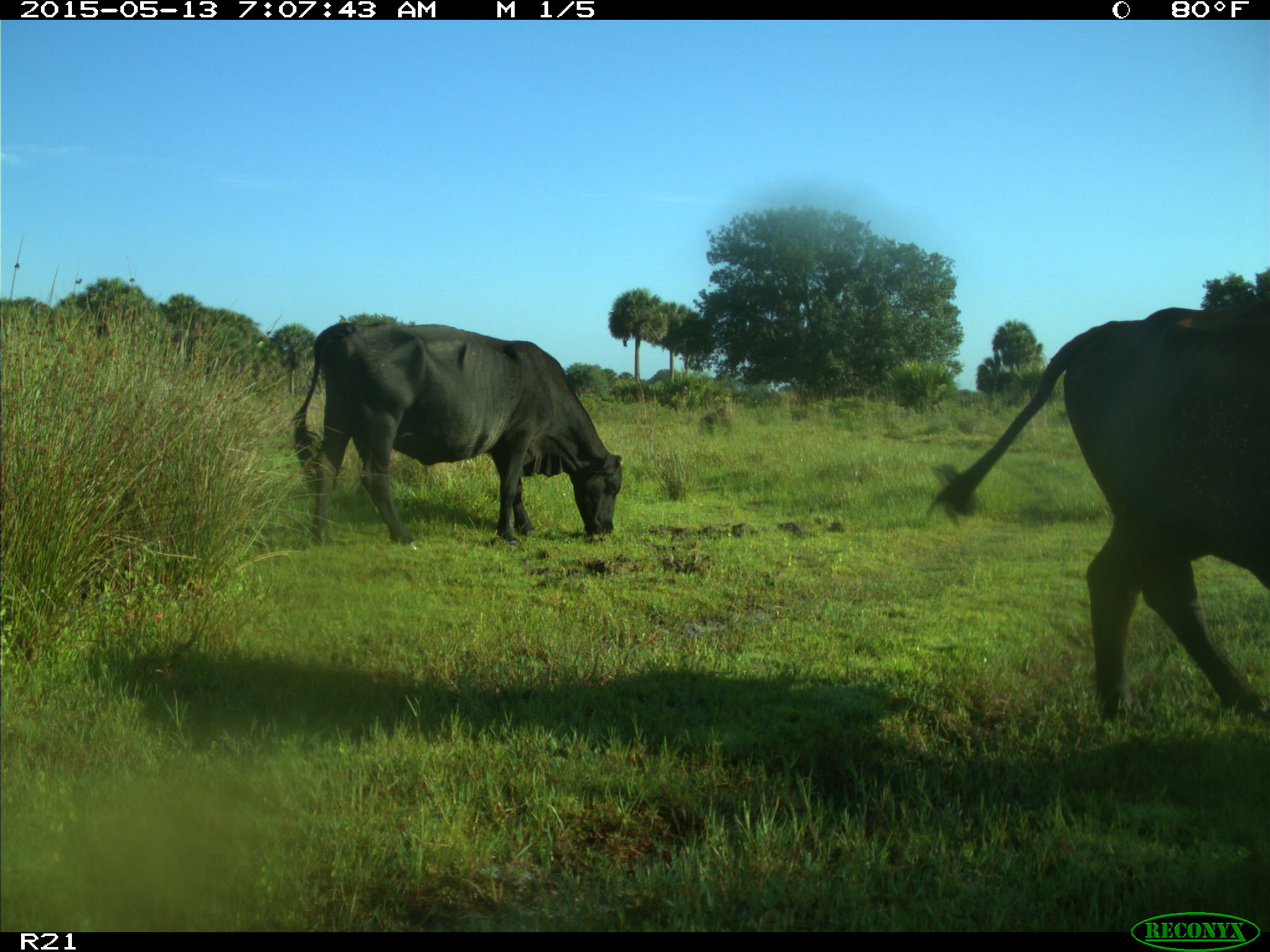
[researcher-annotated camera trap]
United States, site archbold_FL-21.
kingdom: Animalia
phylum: Chordata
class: Mammalia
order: Artiodactyla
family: Bovidae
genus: Bos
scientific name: Bos taurus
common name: domestic cow